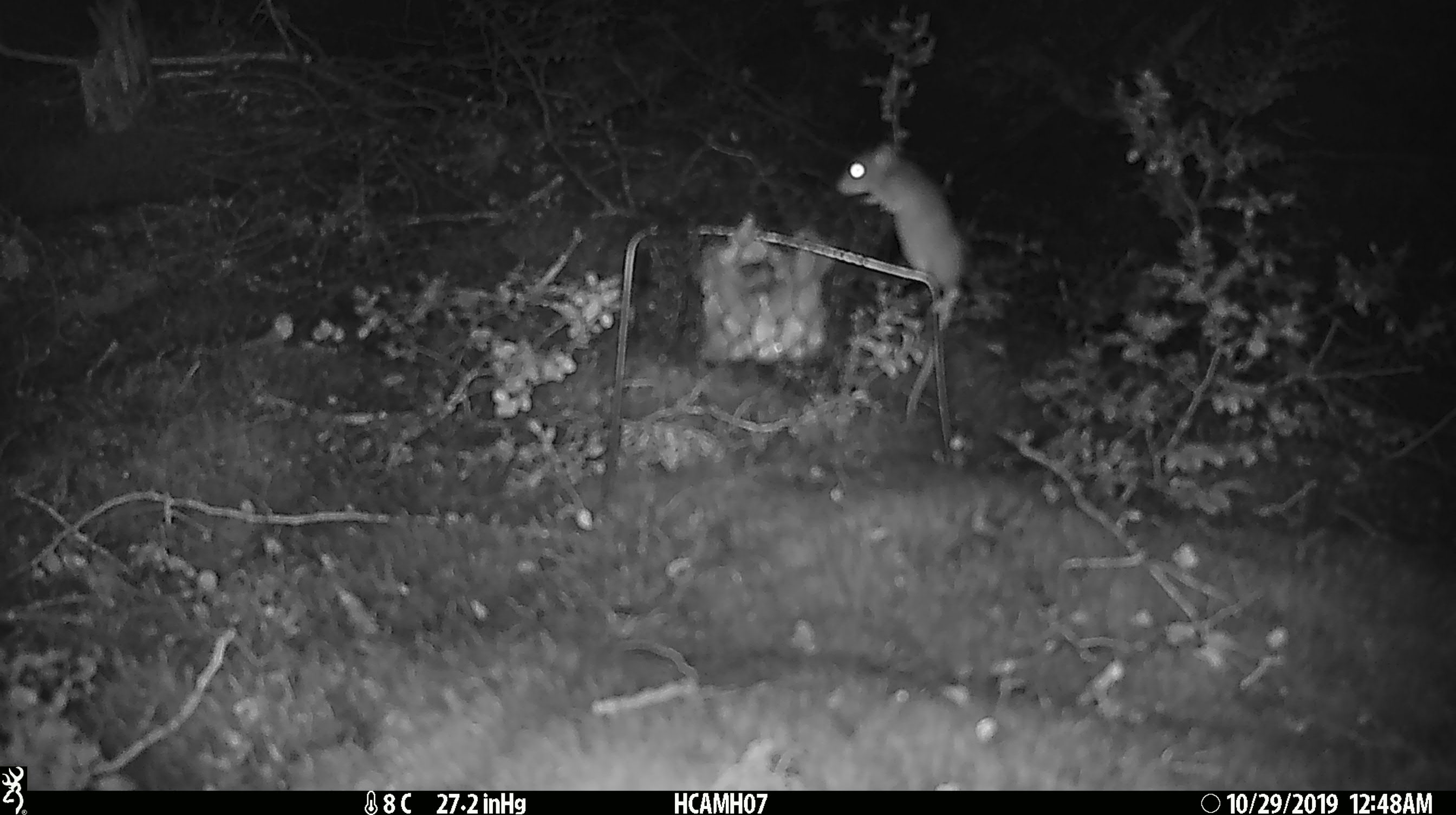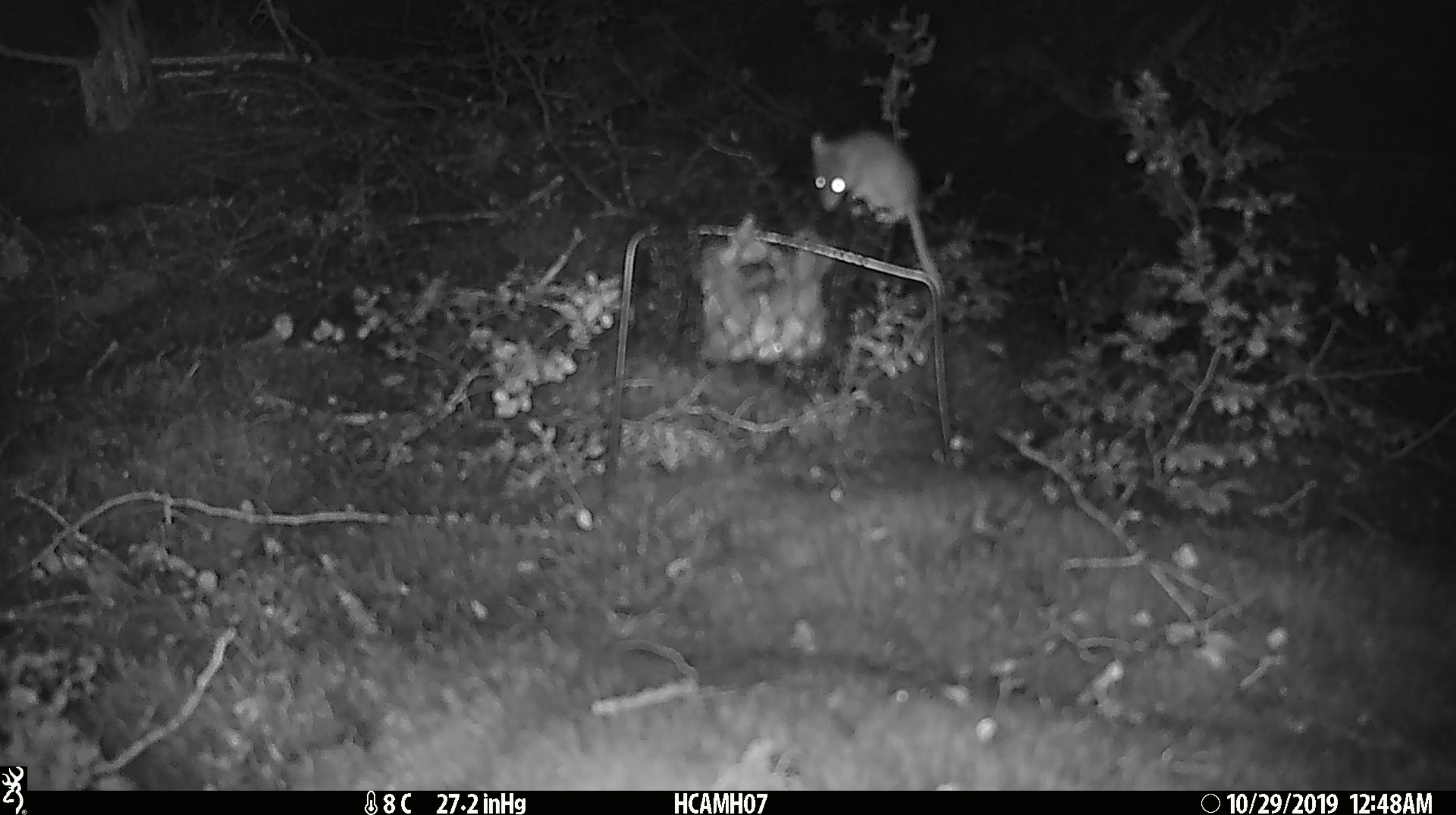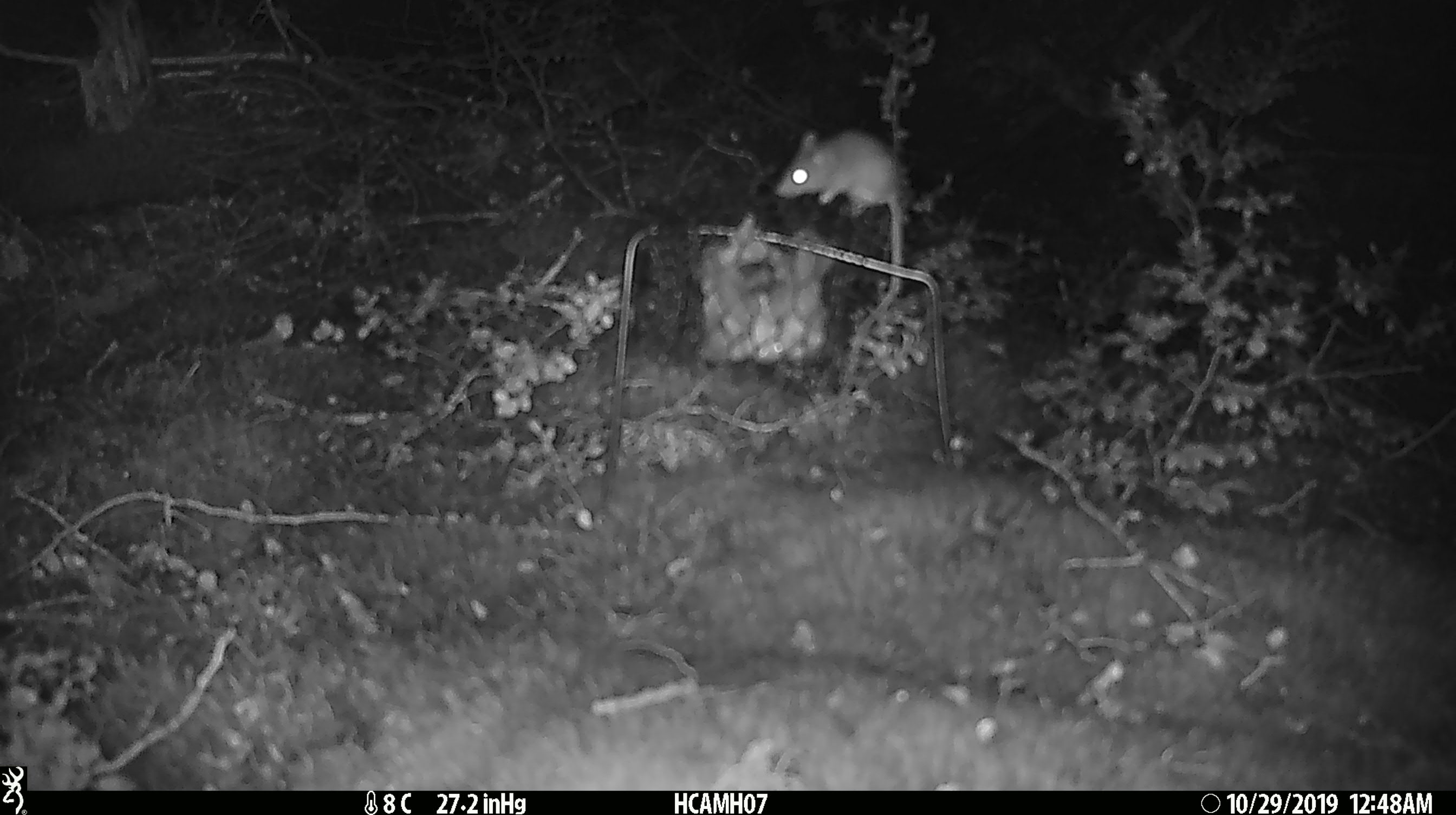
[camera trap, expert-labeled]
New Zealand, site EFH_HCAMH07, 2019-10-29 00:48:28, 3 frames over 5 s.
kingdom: Animalia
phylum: Chordata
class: Mammalia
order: Rodentia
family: Muridae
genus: Mus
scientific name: Mus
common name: mouse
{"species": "mouse (Mus)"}